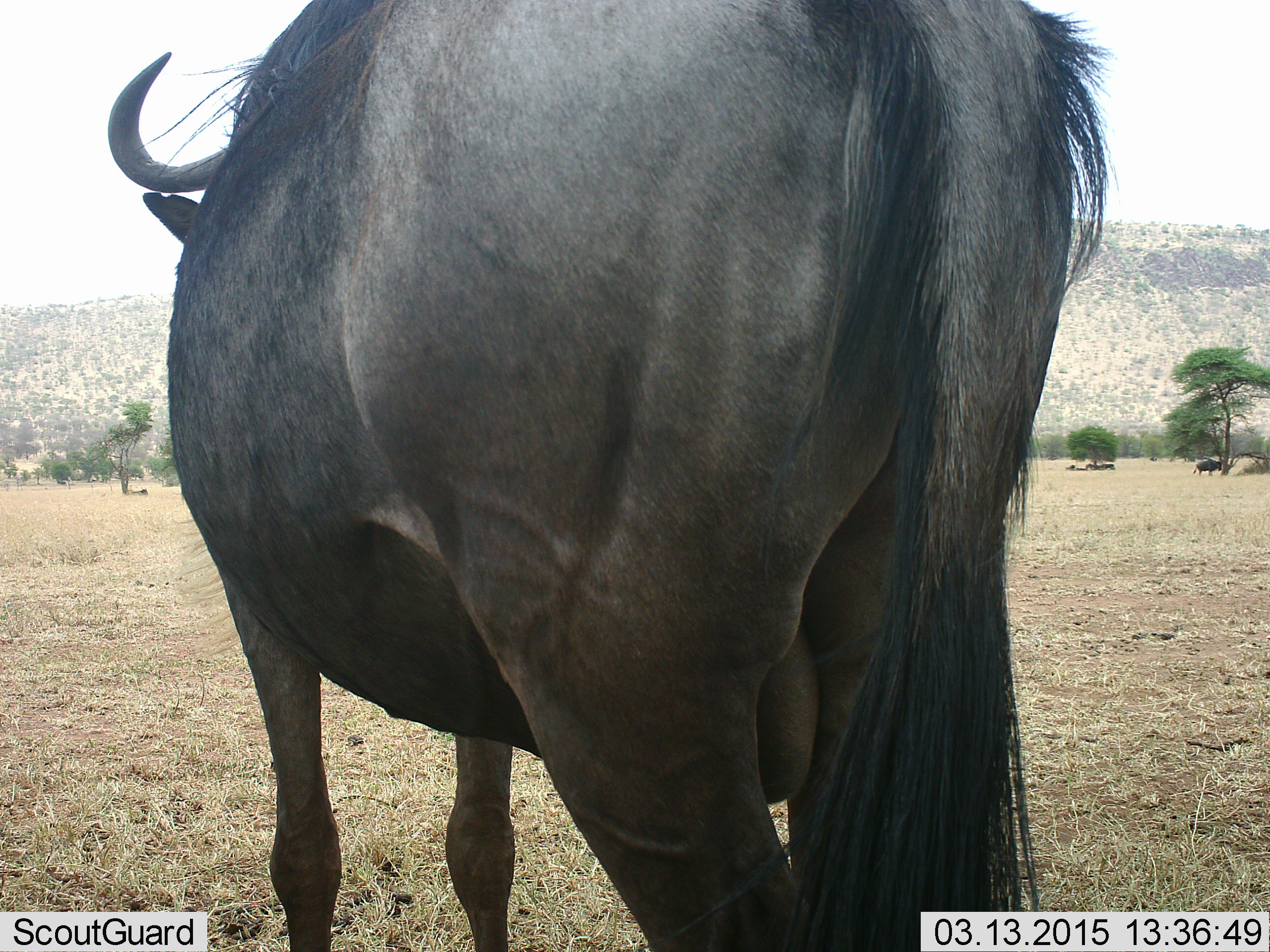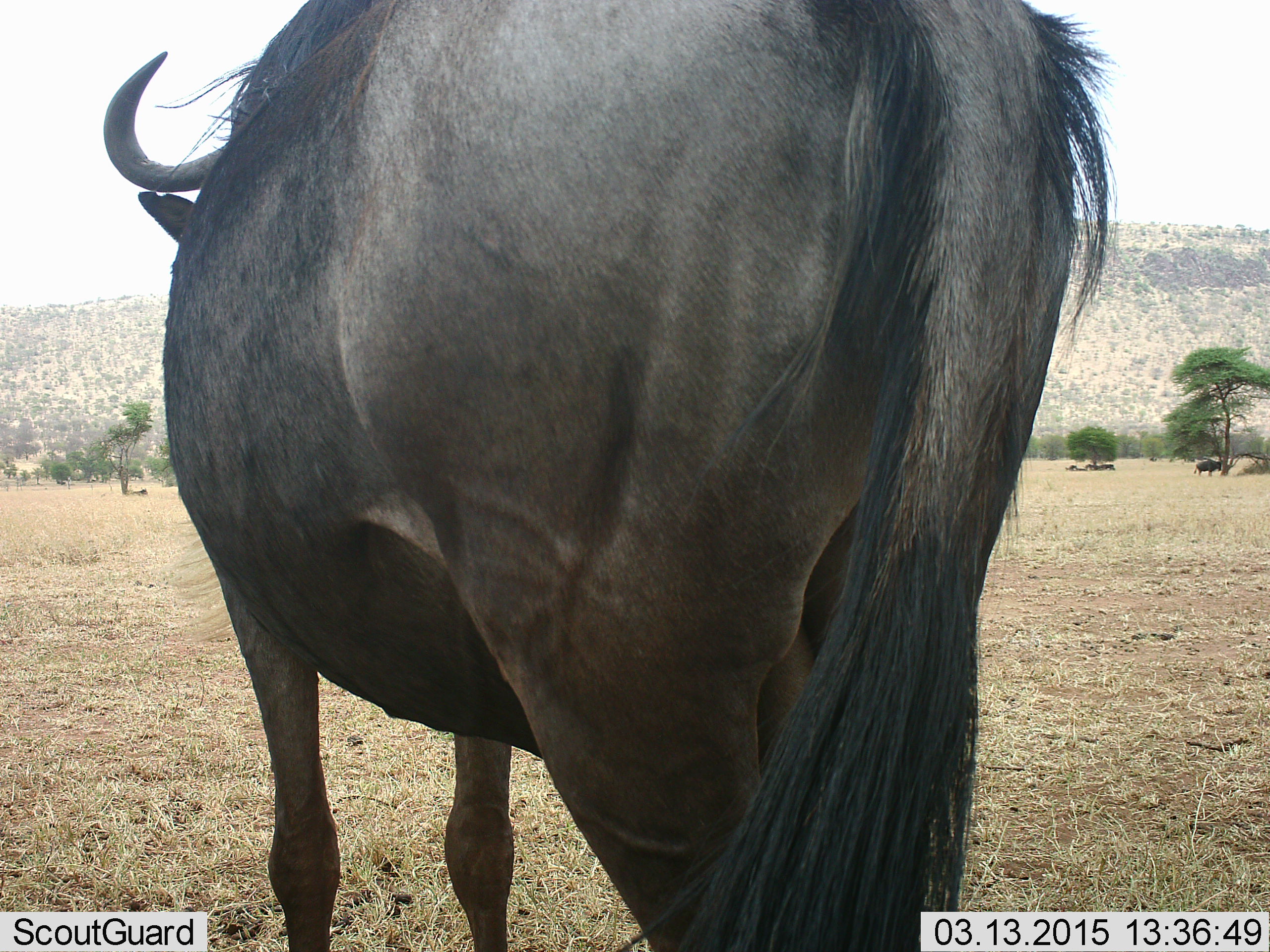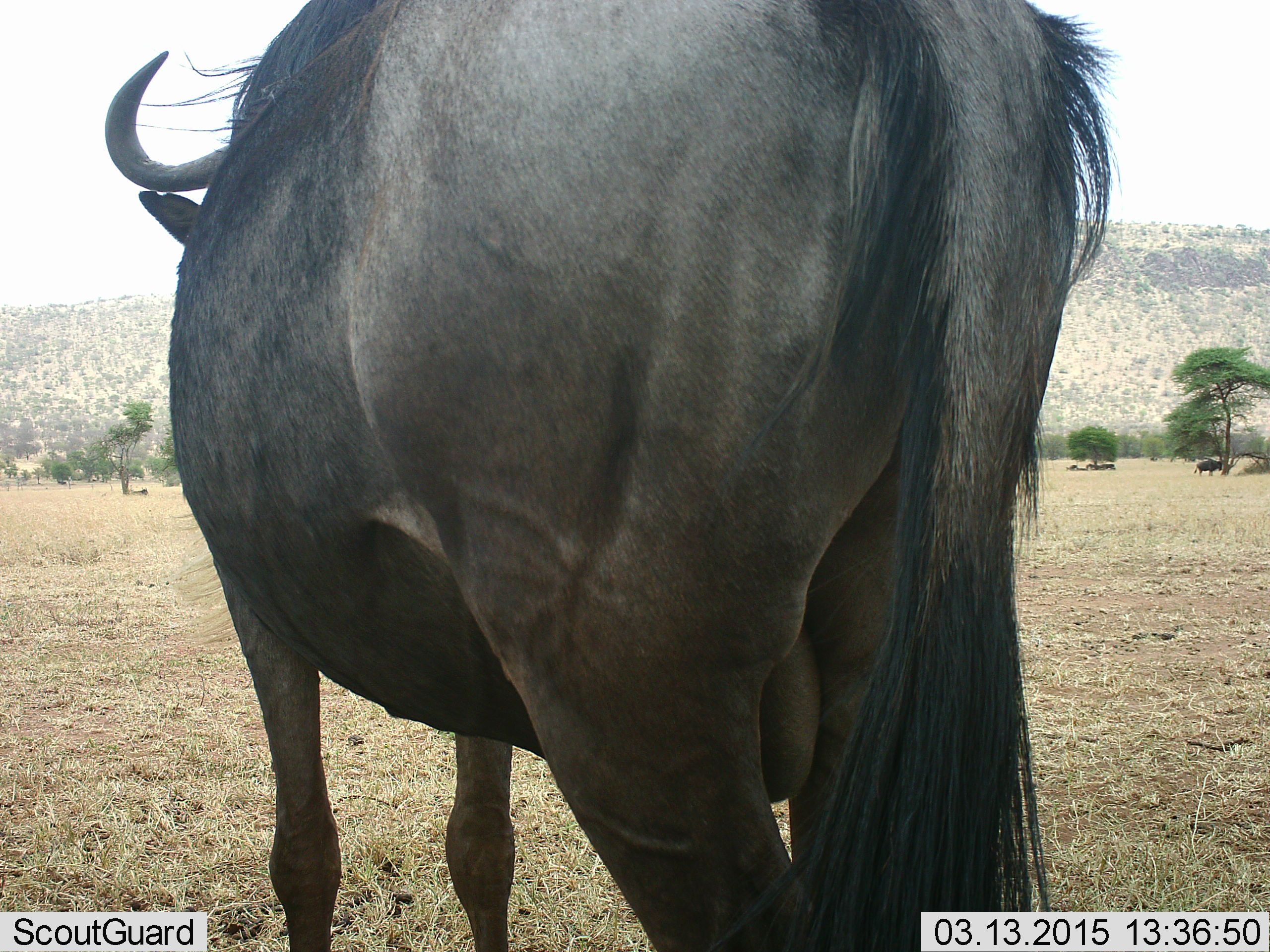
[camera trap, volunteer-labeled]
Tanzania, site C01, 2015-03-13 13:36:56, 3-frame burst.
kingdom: Animalia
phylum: Chordata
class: Mammalia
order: Artiodactyla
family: Bovidae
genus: Connochaetes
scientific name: Connochaetes taurinus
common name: blue wildebeest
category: wildebeest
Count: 2.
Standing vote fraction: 100%.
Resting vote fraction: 20%.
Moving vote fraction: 0%.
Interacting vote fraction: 0%.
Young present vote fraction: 0%.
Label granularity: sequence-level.